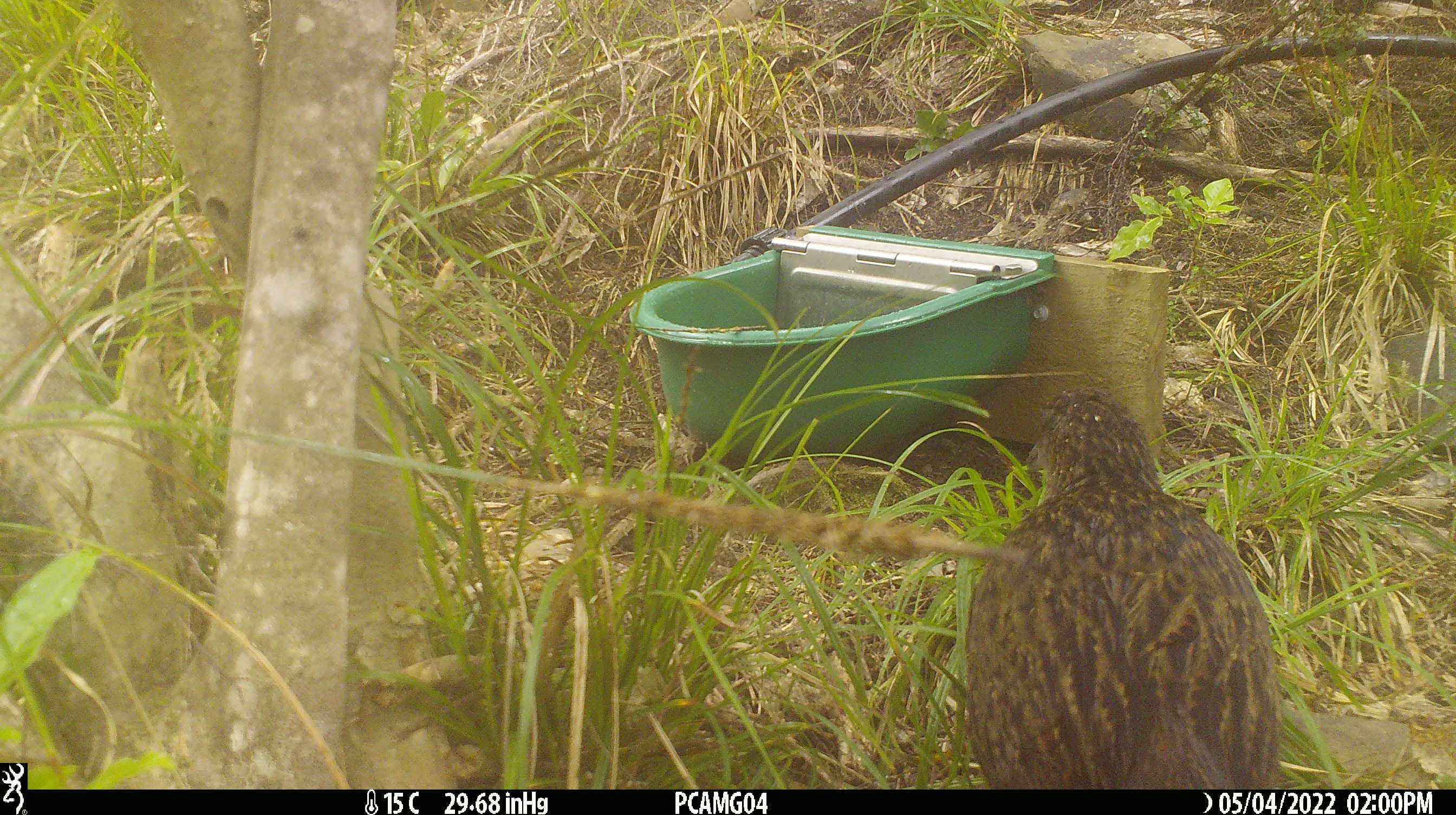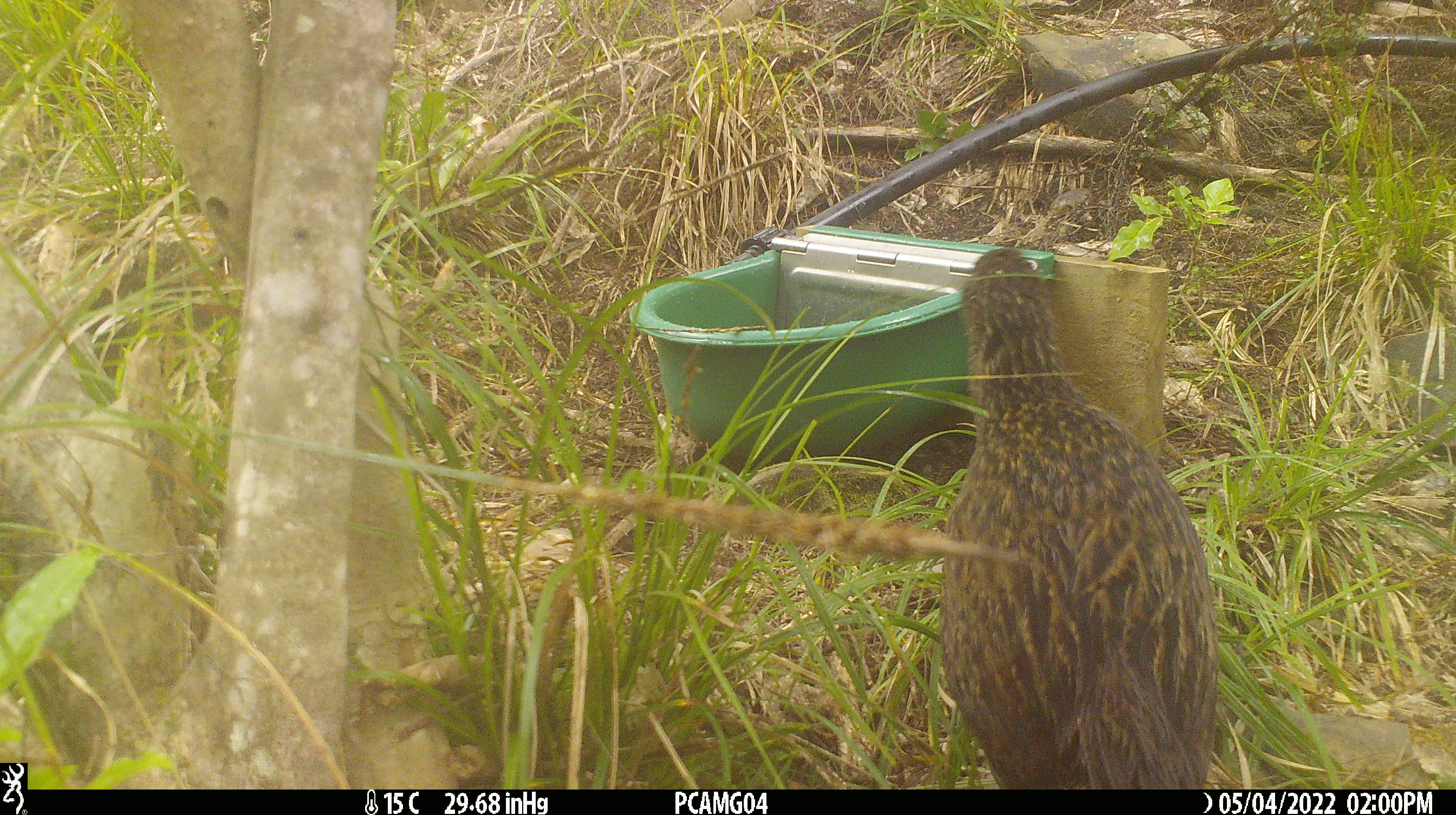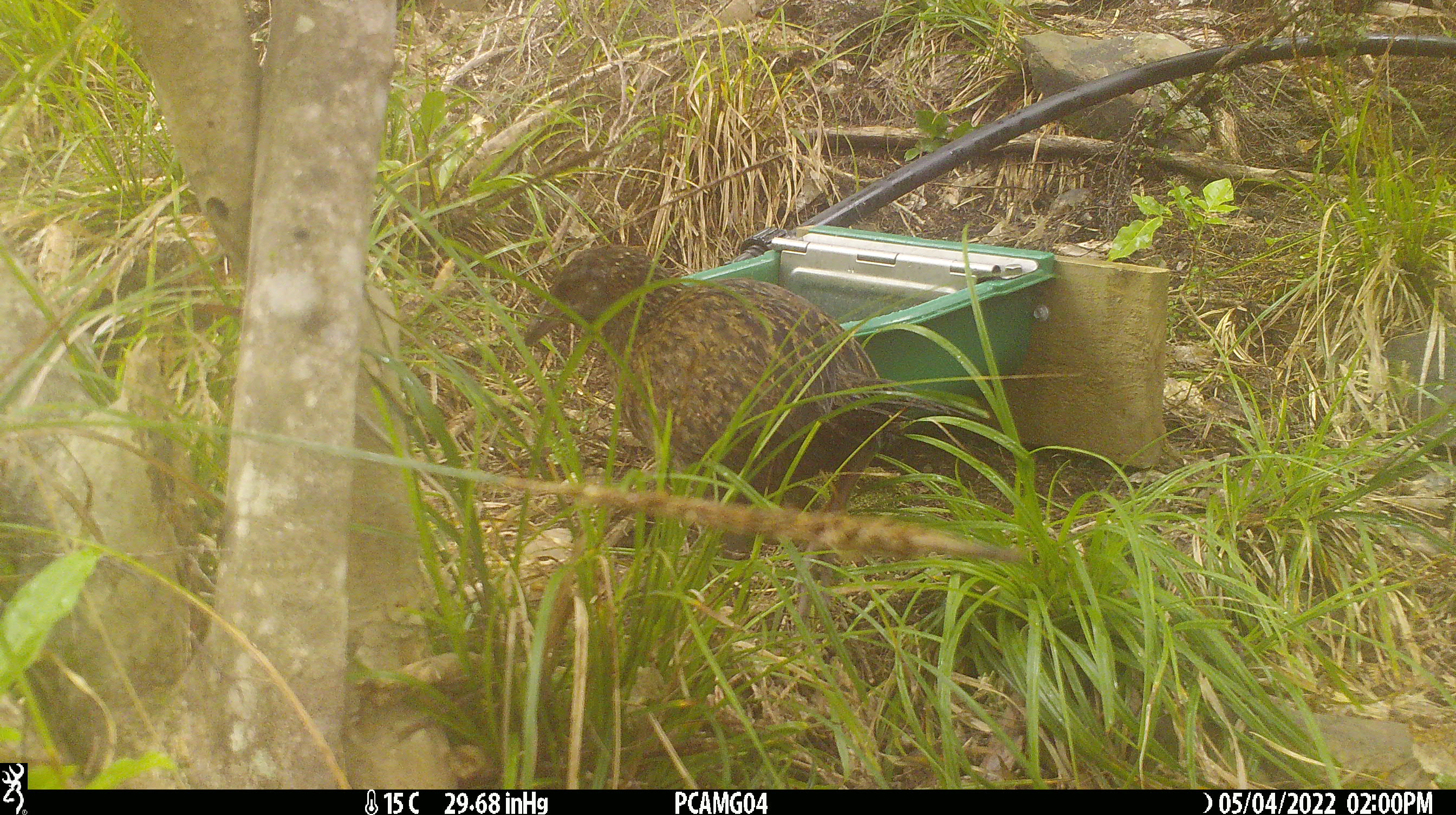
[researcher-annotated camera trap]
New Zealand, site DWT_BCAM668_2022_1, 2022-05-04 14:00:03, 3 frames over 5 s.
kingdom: Animalia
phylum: Chordata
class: Aves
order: Gruiformes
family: Rallidae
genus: Gallirallus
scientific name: Gallirallus australis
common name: weka